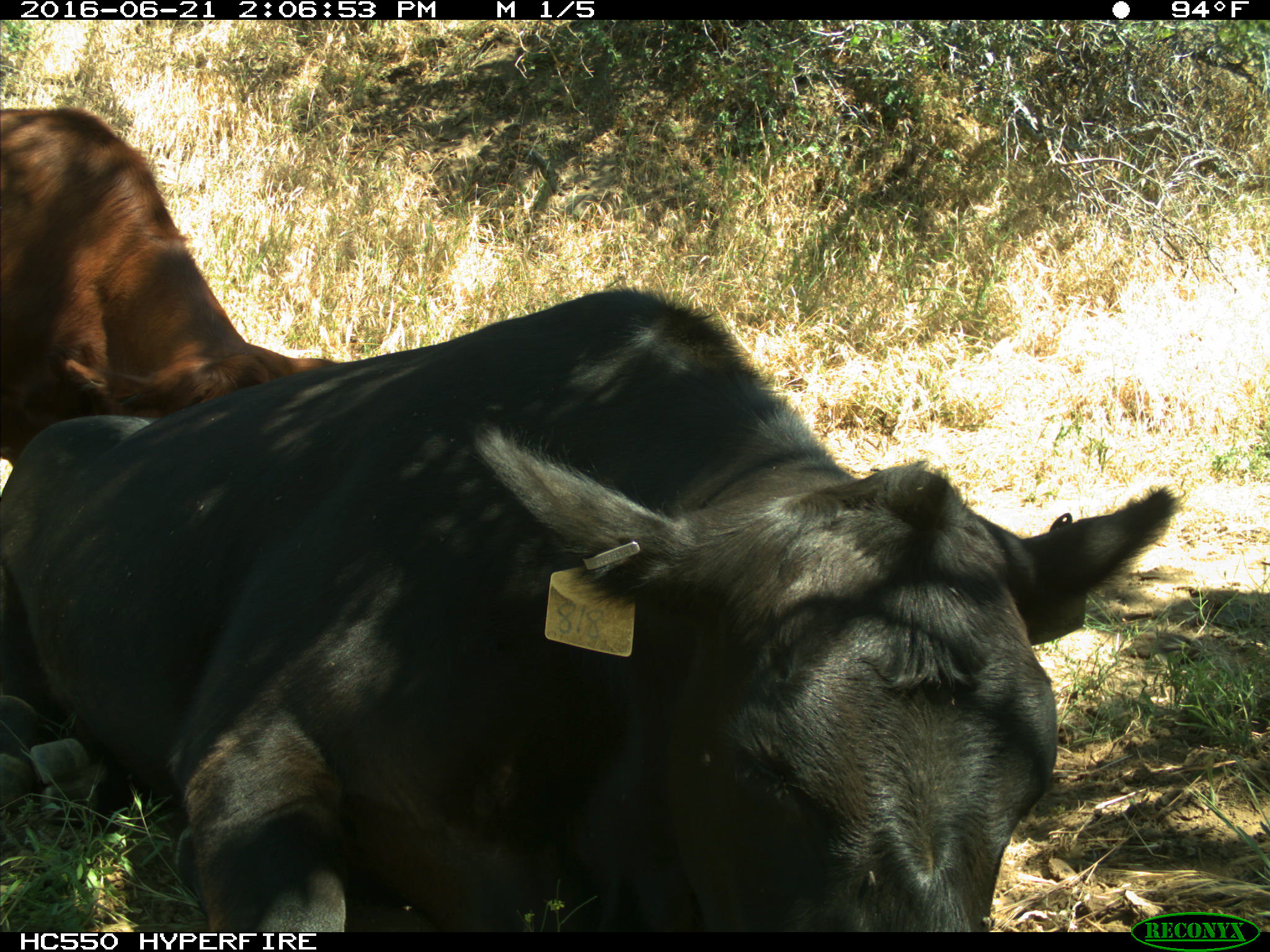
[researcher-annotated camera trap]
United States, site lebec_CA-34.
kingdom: Animalia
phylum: Chordata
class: Mammalia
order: Artiodactyla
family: Bovidae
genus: Bos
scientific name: Bos taurus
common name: domestic cow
Bos taurus (domestic cow).